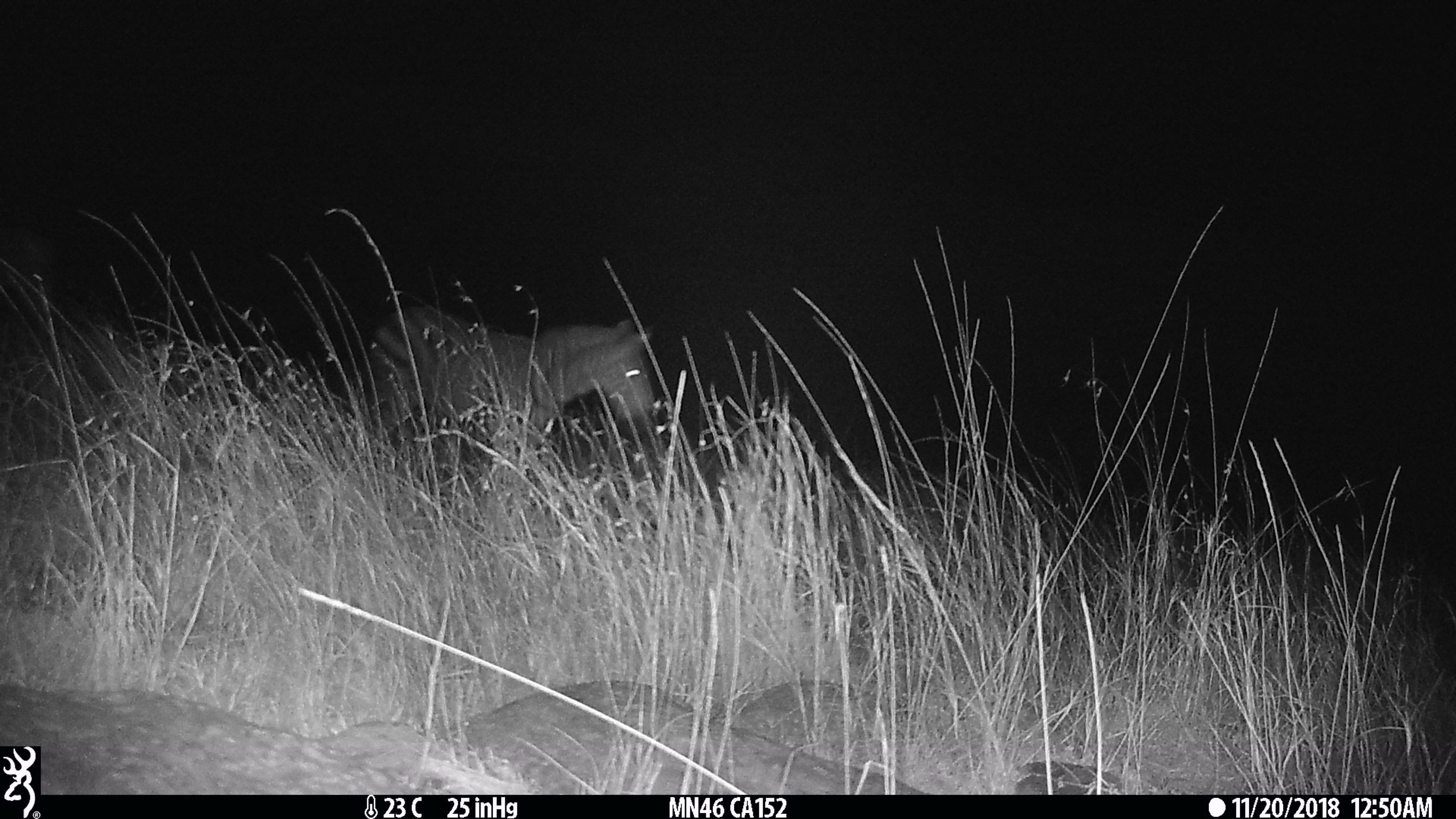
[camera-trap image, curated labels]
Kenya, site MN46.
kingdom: Animalia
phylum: Chordata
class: Mammalia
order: Perissodactyla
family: Equidae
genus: Equus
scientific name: Equus quagga burchellii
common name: burchell's zebra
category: zebra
Zebra (burchell's zebra) (Equus quagga burchellii).